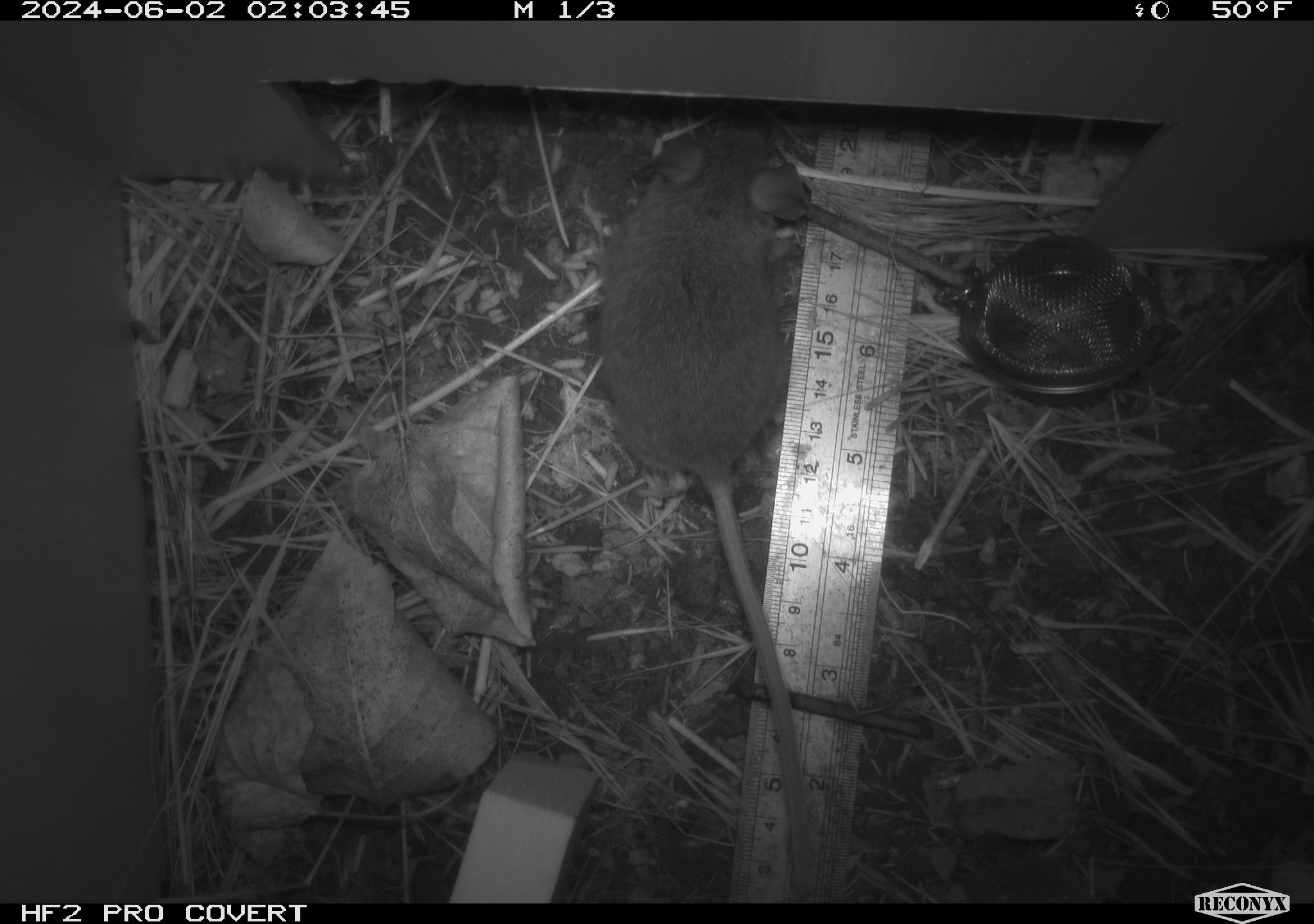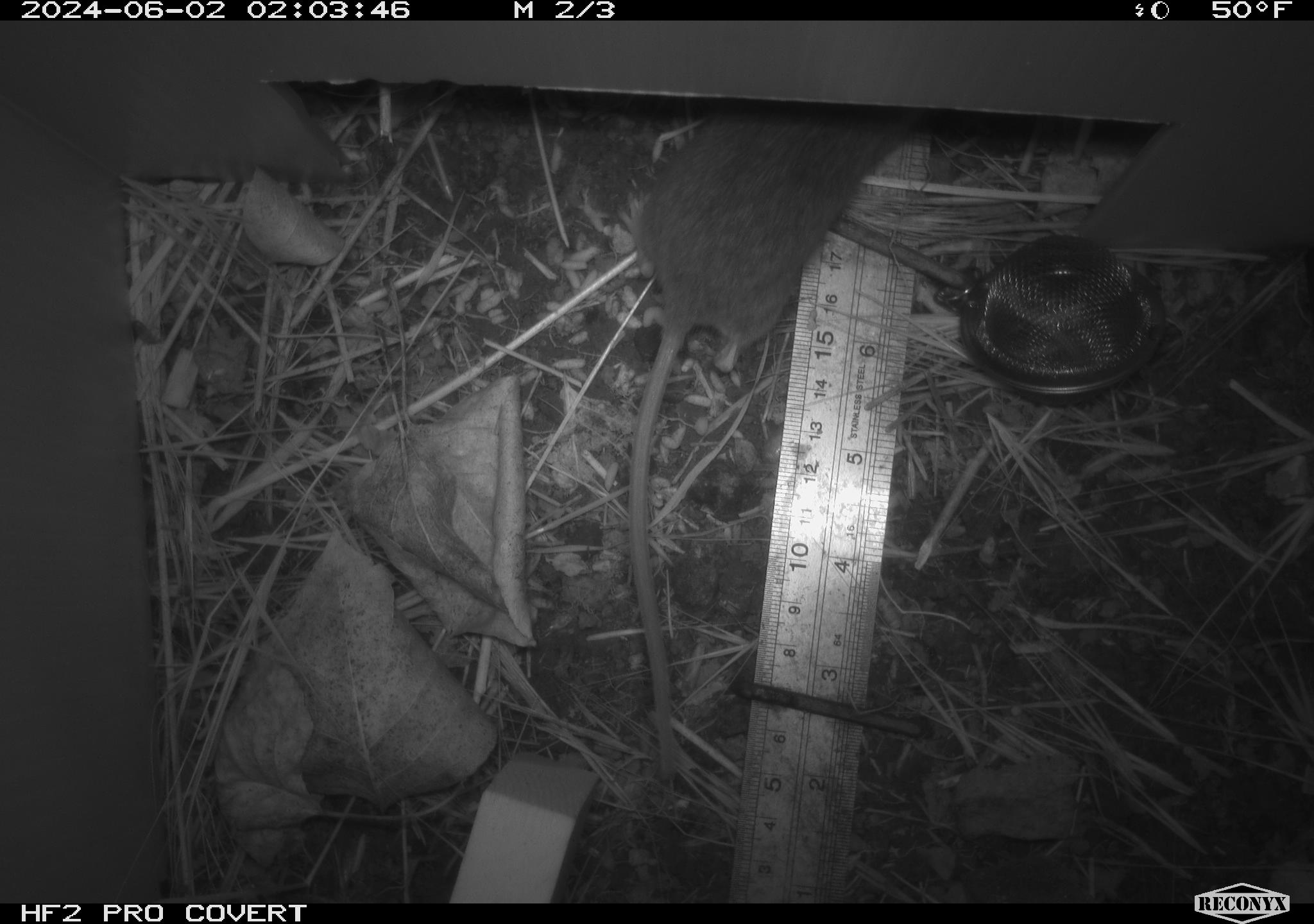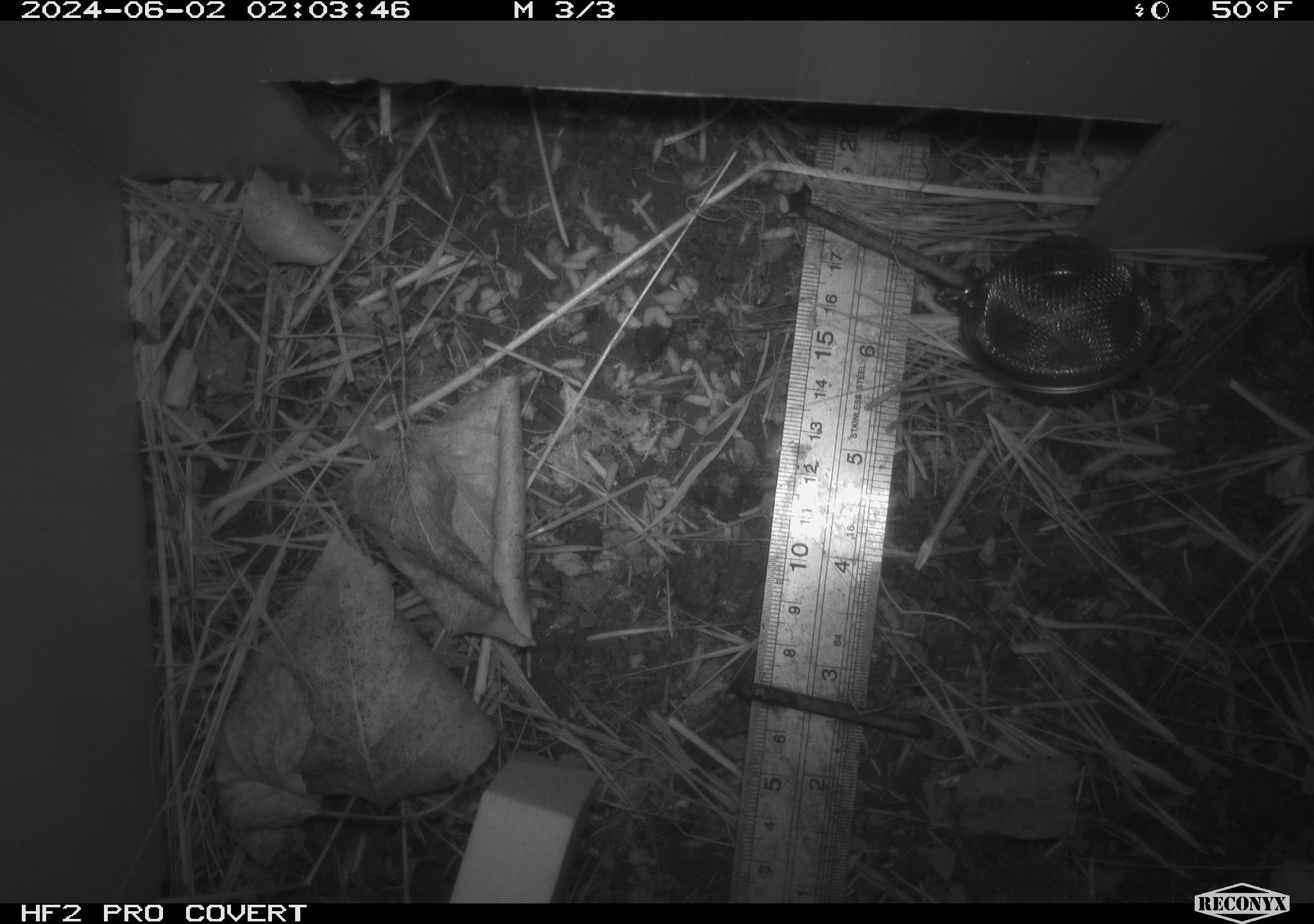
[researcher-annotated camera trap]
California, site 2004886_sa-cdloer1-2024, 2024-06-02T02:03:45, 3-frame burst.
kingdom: Animalia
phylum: Chordata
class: Mammalia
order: Rodentia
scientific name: Rodentia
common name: mouse species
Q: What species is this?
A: Mouse species (Rodentia).